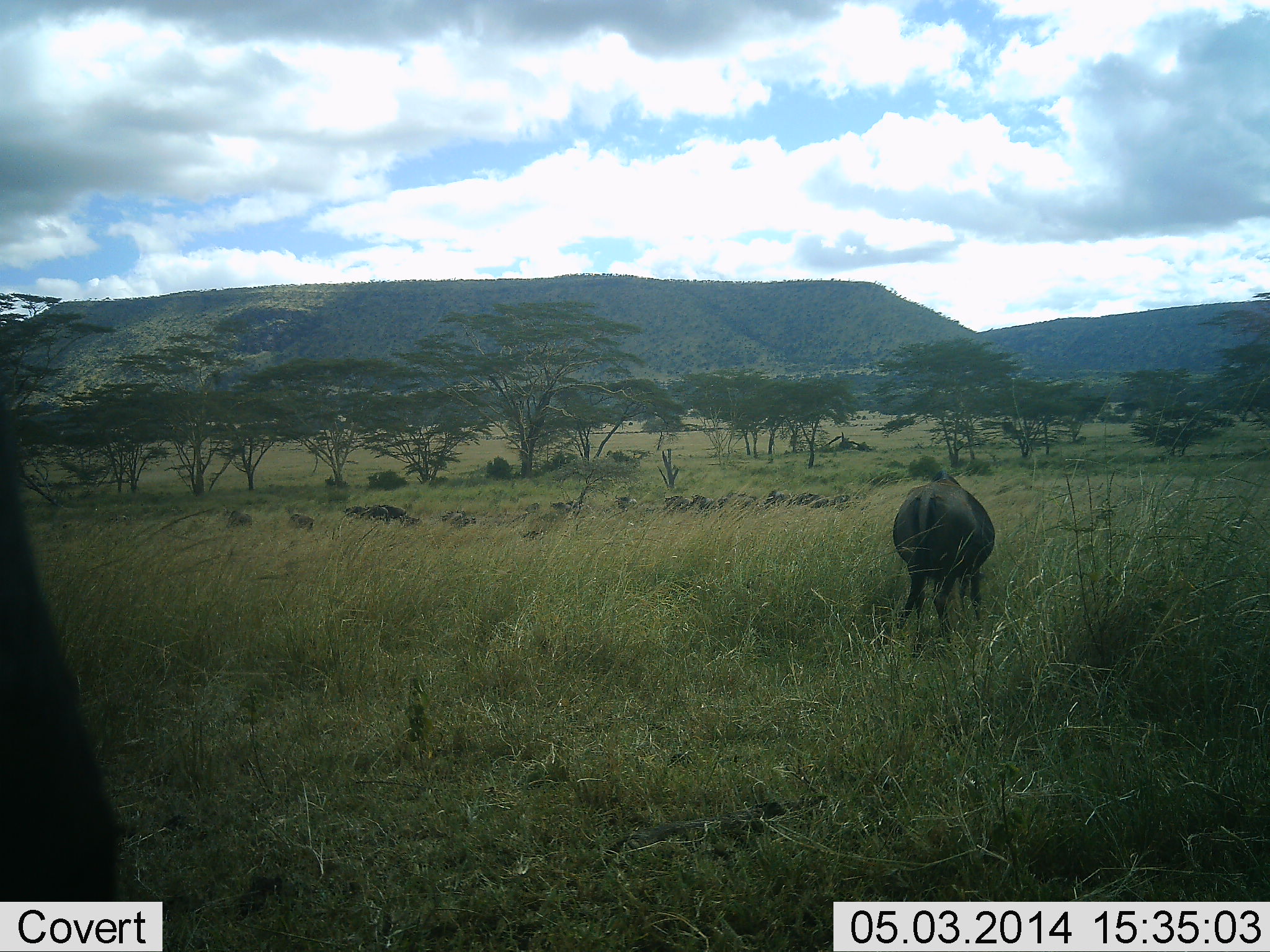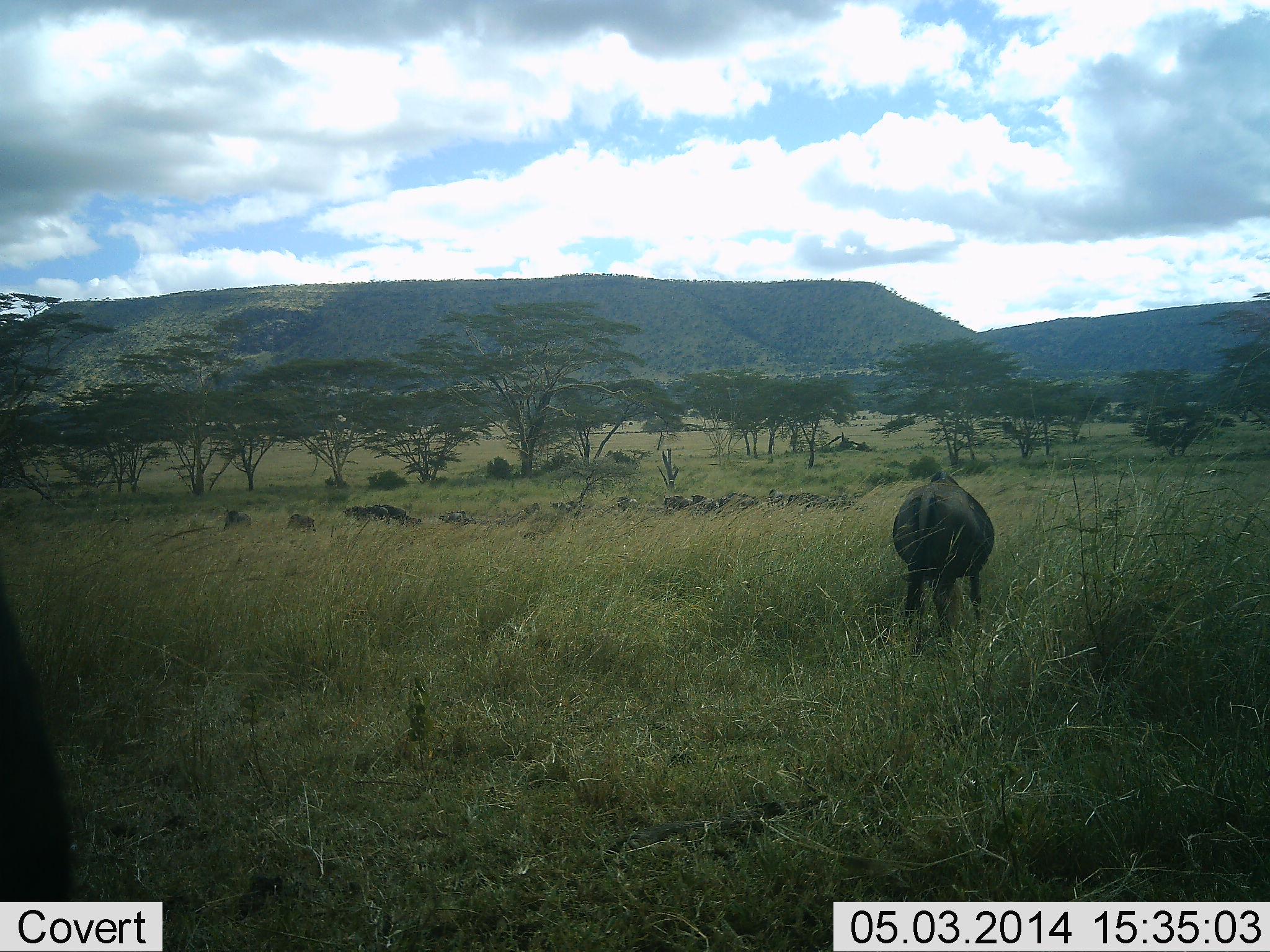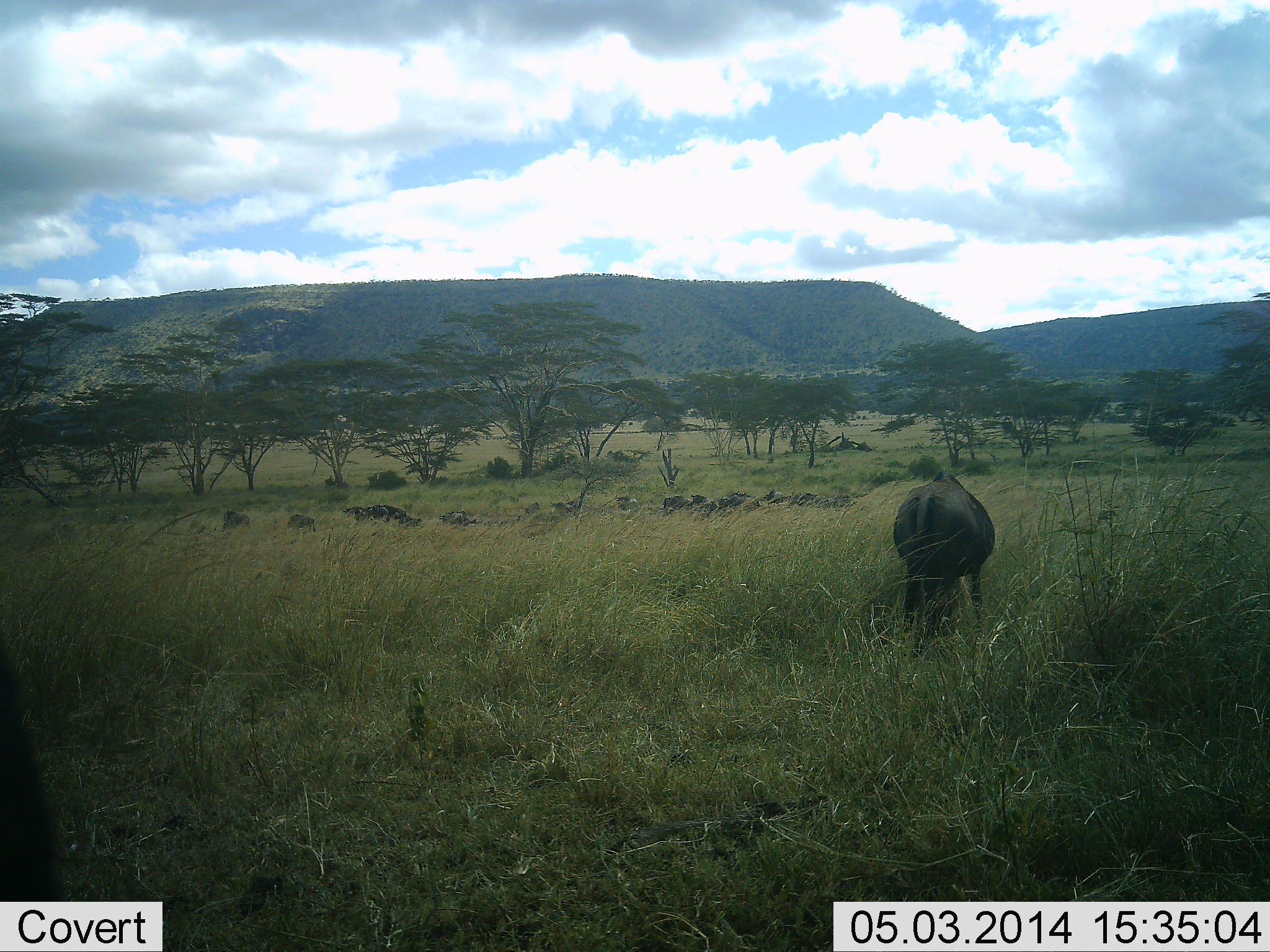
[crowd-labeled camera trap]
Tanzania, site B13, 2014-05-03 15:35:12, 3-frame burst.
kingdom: Animalia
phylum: Chordata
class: Mammalia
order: Artiodactyla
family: Bovidae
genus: Connochaetes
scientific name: Connochaetes taurinus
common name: blue wildebeest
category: wildebeest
Wildebeest (blue wildebeest) (Connochaetes taurinus), count 11-50. Behavior (volunteer vote fractions): standing 70%, resting 30%, moving 0%, interacting 0%. Young present (vote fraction): 0%. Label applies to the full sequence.